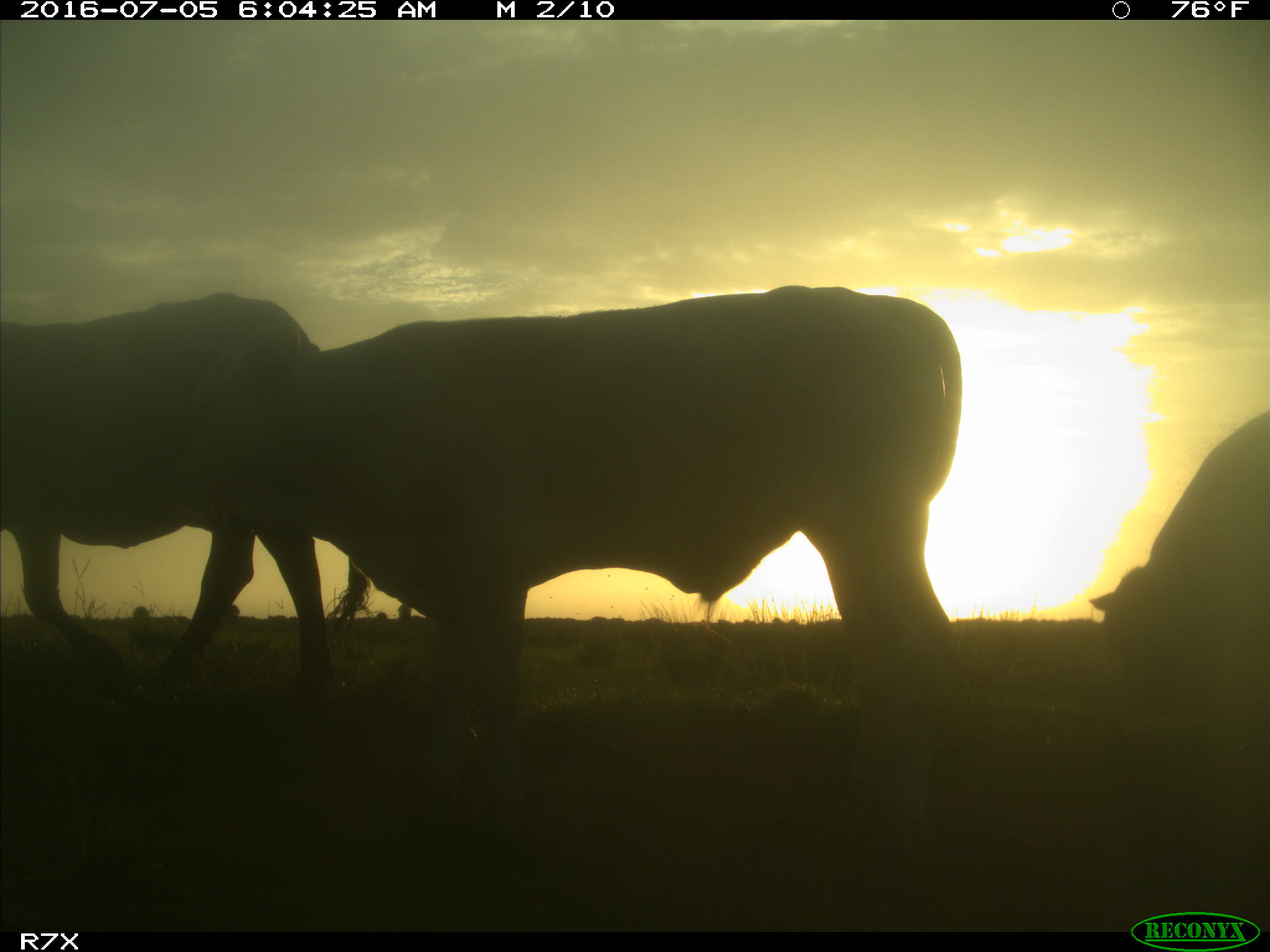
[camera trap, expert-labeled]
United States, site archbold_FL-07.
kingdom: Animalia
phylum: Chordata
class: Mammalia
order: Artiodactyla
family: Bovidae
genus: Bos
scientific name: Bos taurus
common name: domestic cow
Bos taurus (domestic cow).